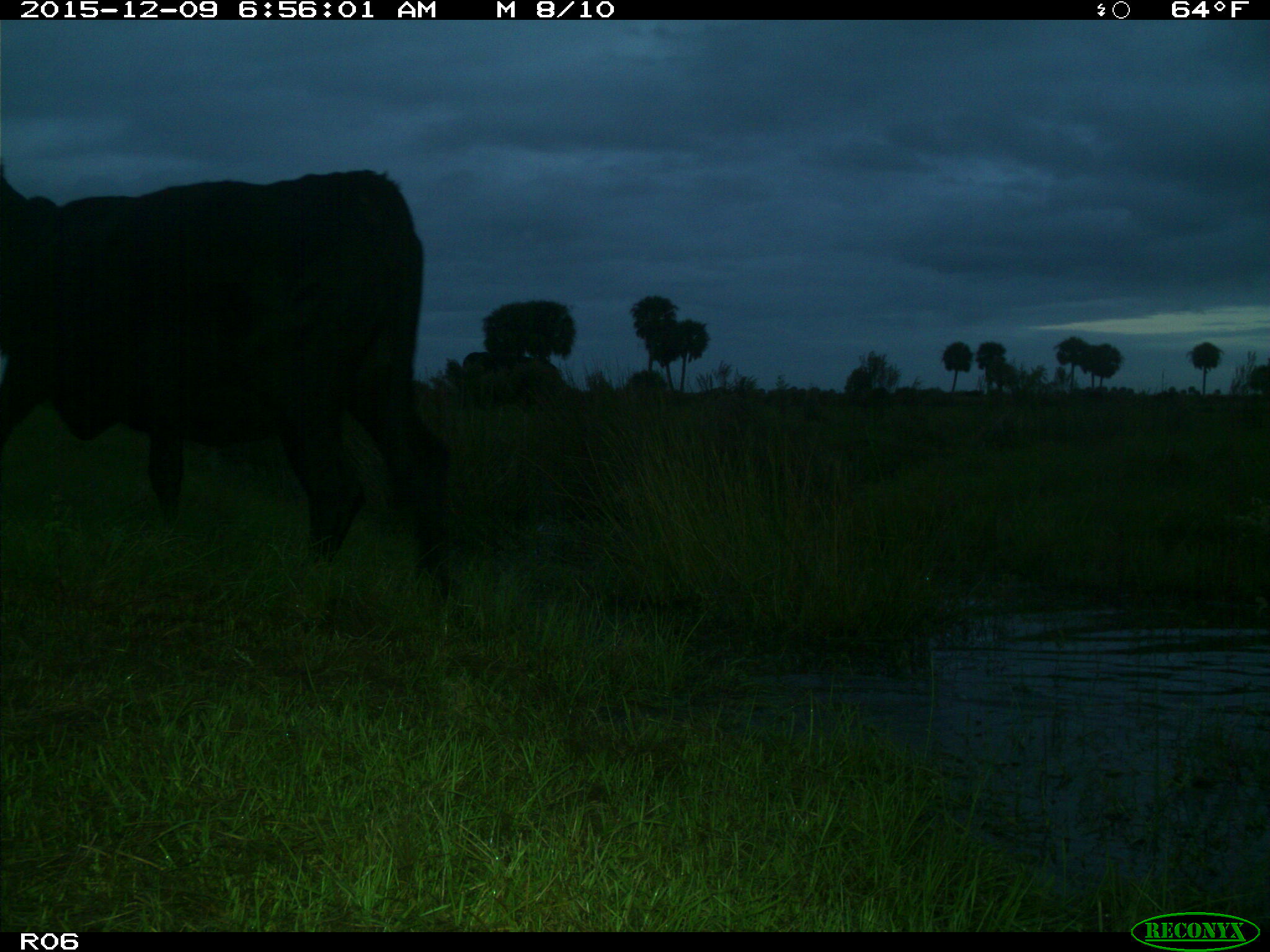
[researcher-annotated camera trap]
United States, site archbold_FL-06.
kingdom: Animalia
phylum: Chordata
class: Mammalia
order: Artiodactyla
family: Bovidae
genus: Bos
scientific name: Bos taurus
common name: domestic cow